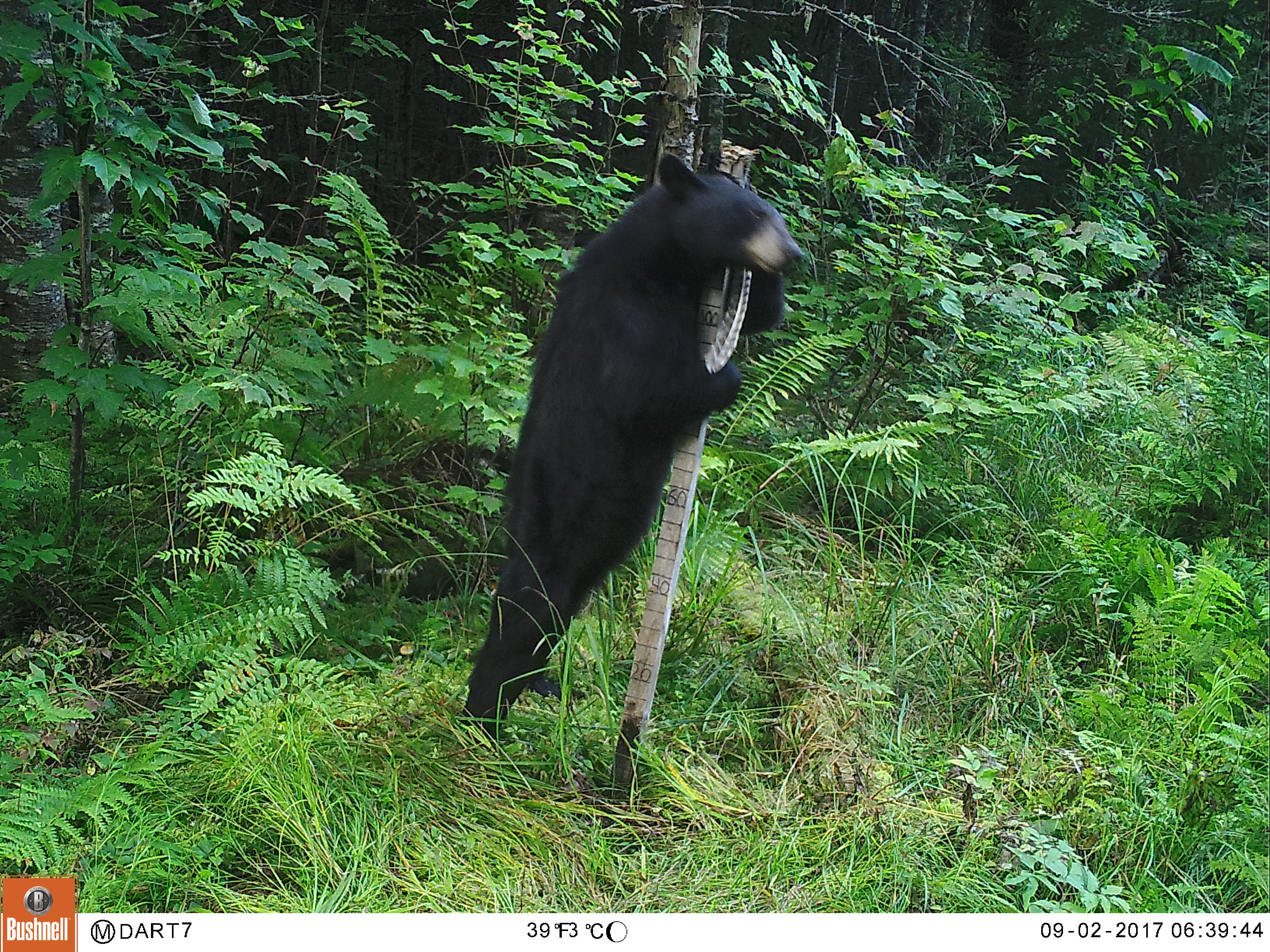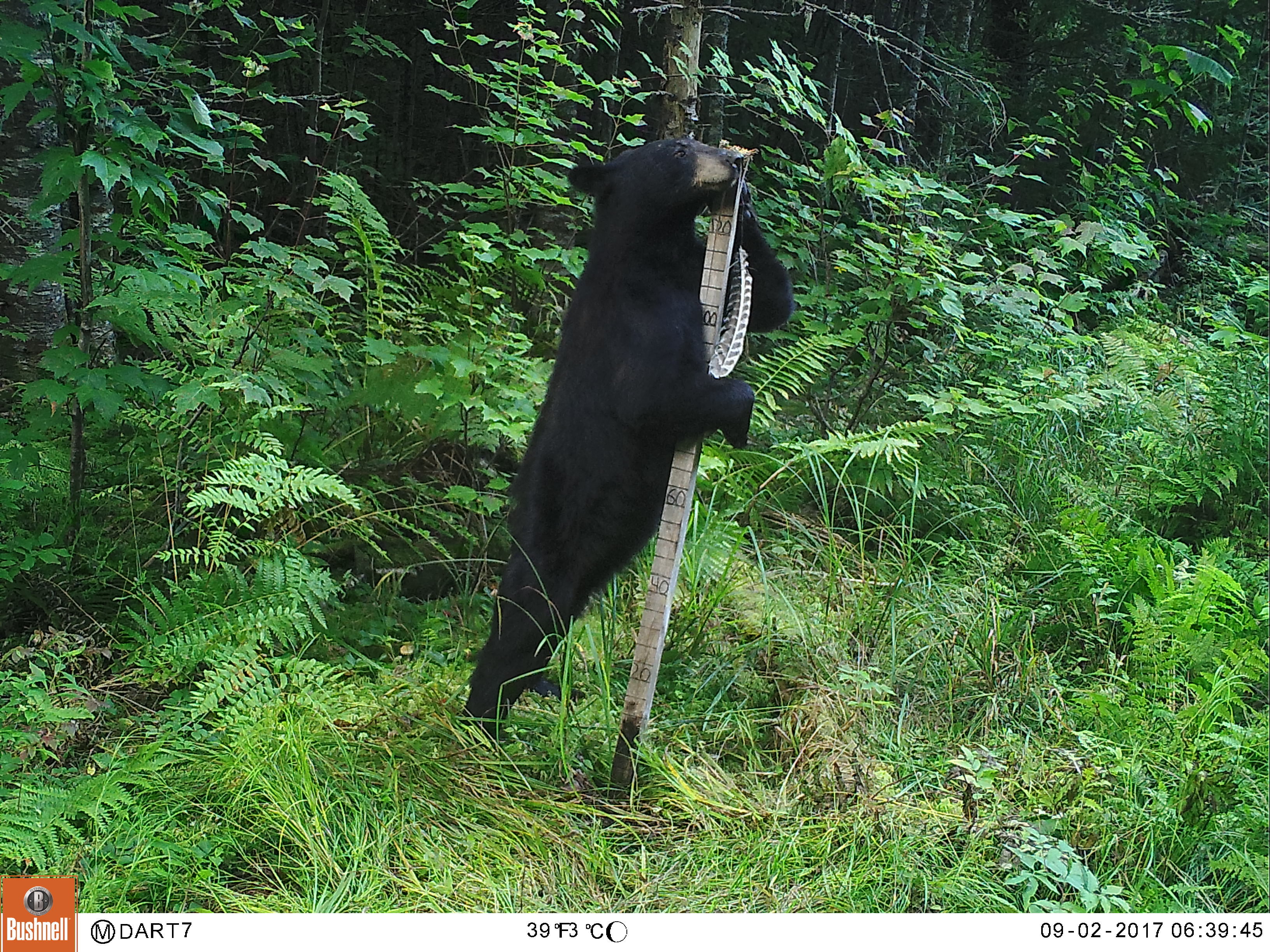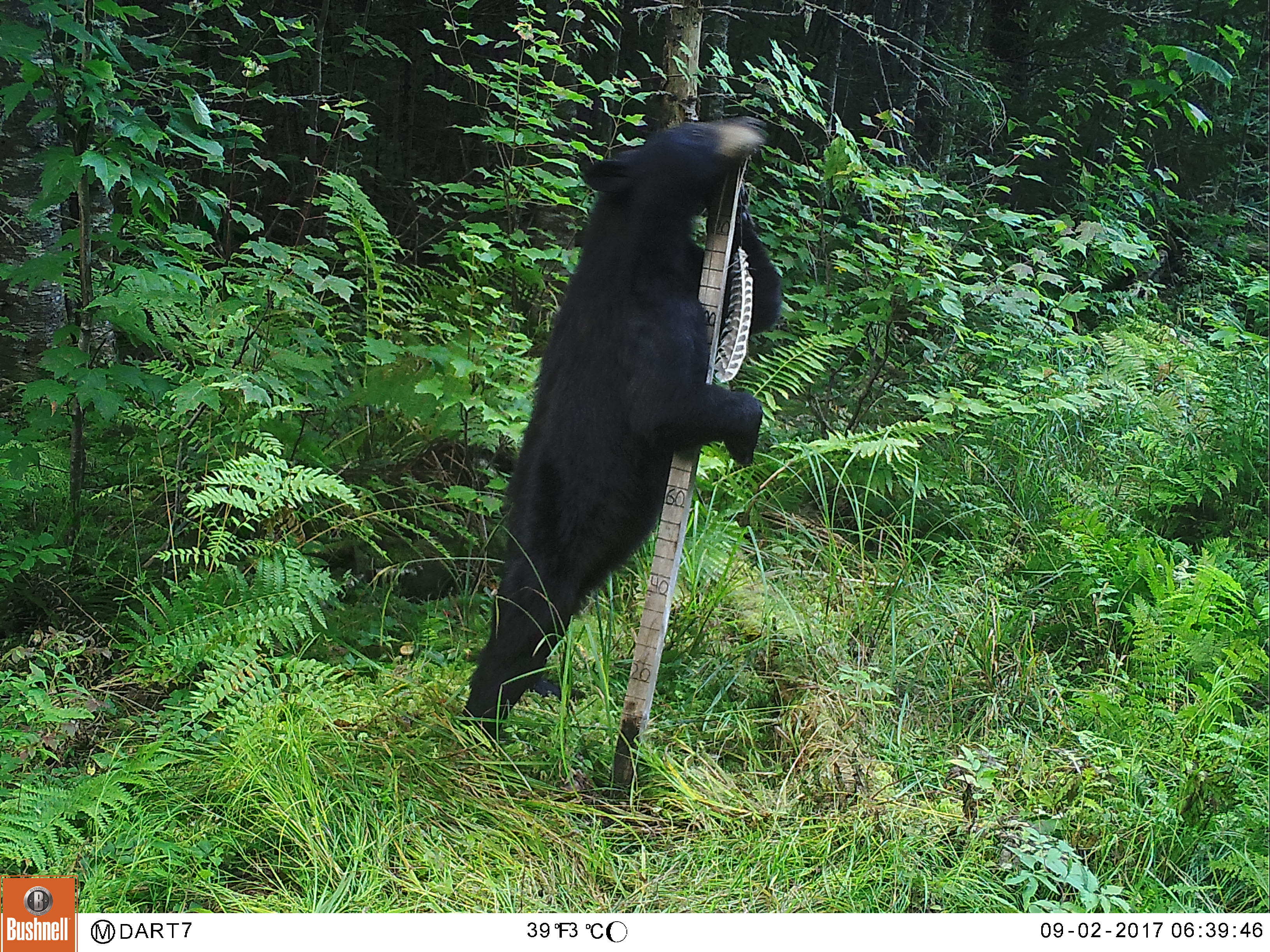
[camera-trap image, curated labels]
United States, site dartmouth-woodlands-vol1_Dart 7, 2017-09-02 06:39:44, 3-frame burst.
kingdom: Animalia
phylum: Chordata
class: Mammalia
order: Carnivora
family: Ursidae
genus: Ursus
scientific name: Ursus americanus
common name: black bear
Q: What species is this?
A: Black bear (Ursus americanus).